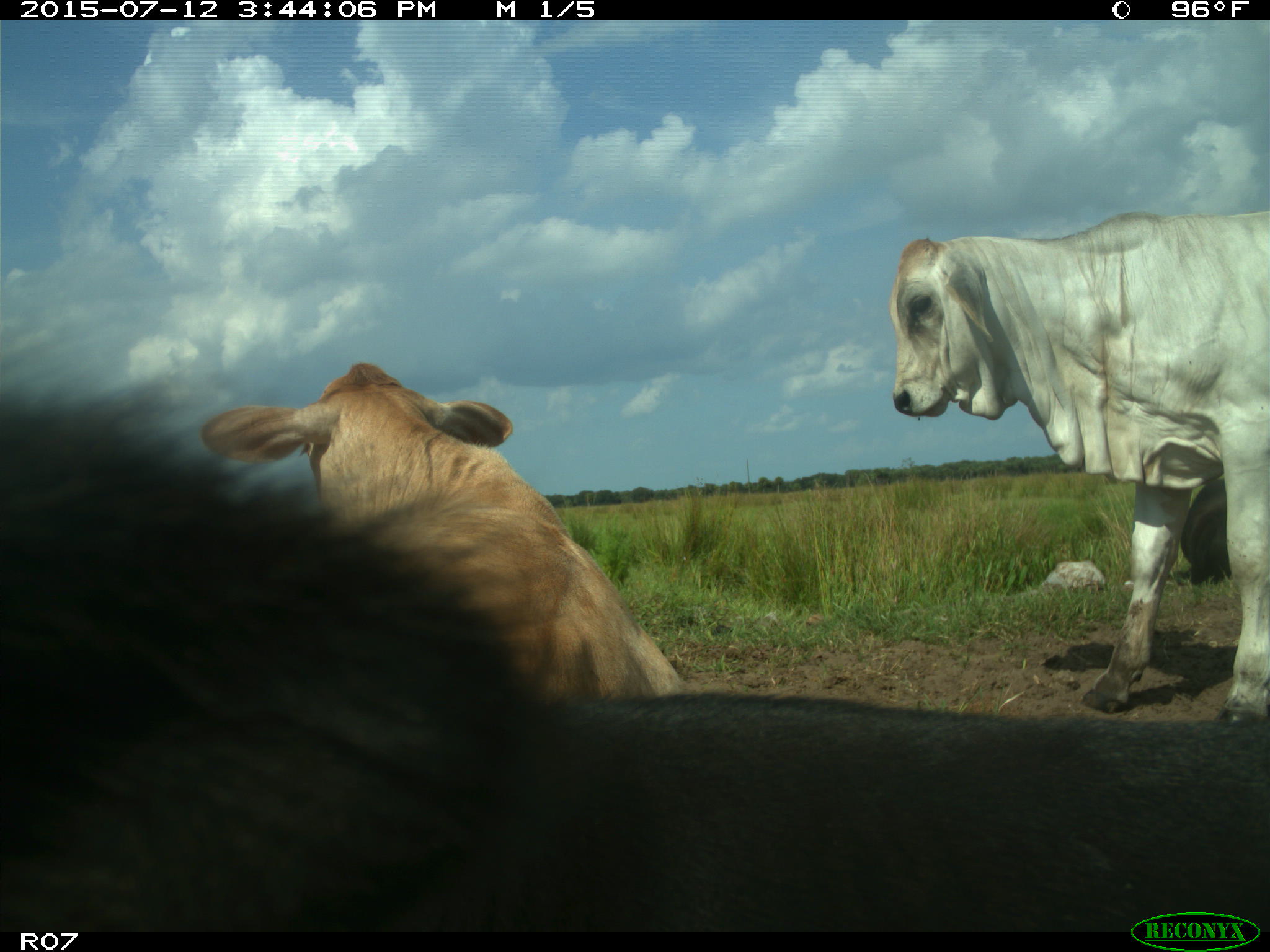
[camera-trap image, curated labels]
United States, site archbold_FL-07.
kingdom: Animalia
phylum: Chordata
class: Mammalia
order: Artiodactyla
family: Bovidae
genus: Bos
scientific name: Bos taurus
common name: domestic cow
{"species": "Bos taurus (domestic cow)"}